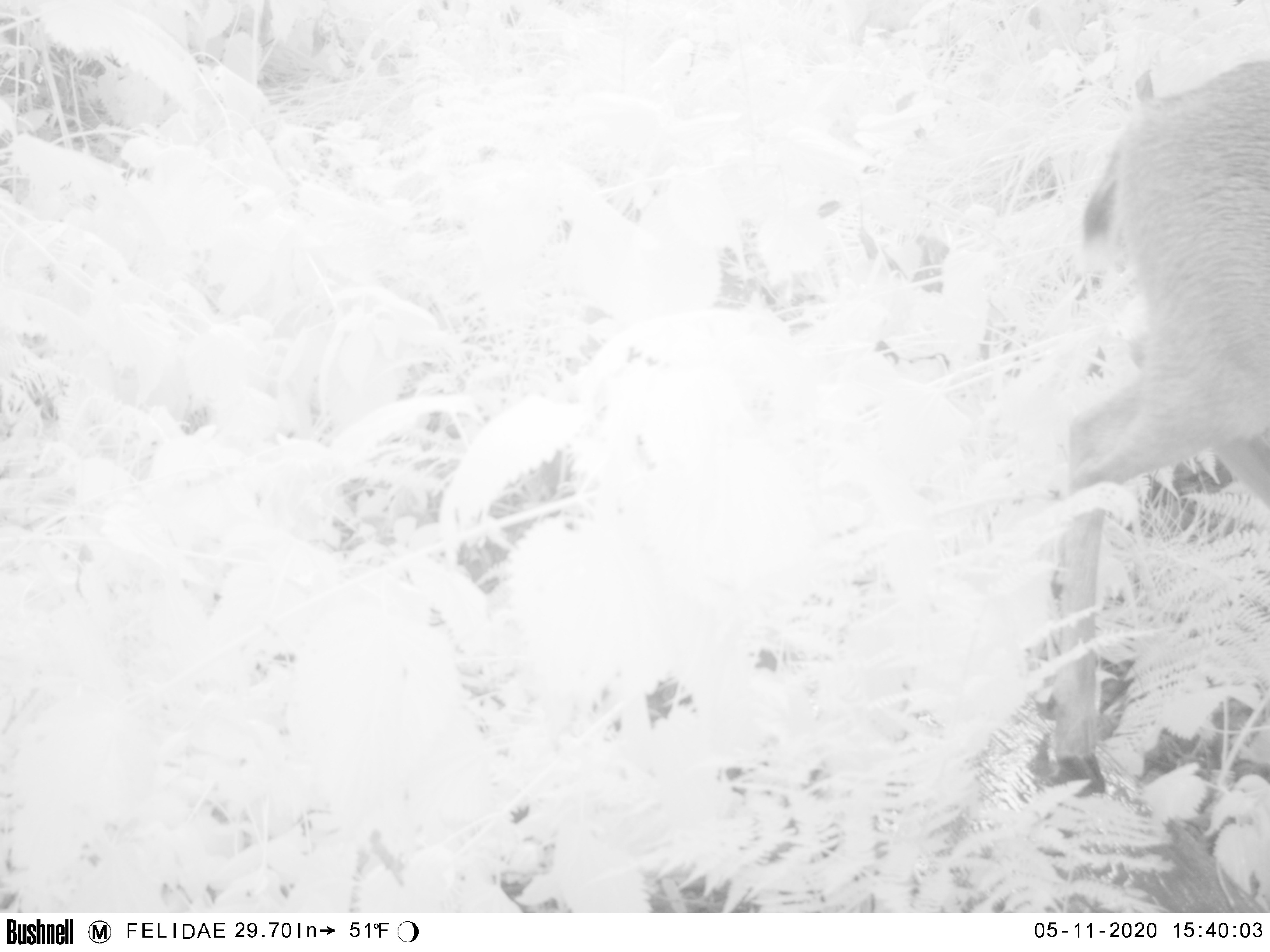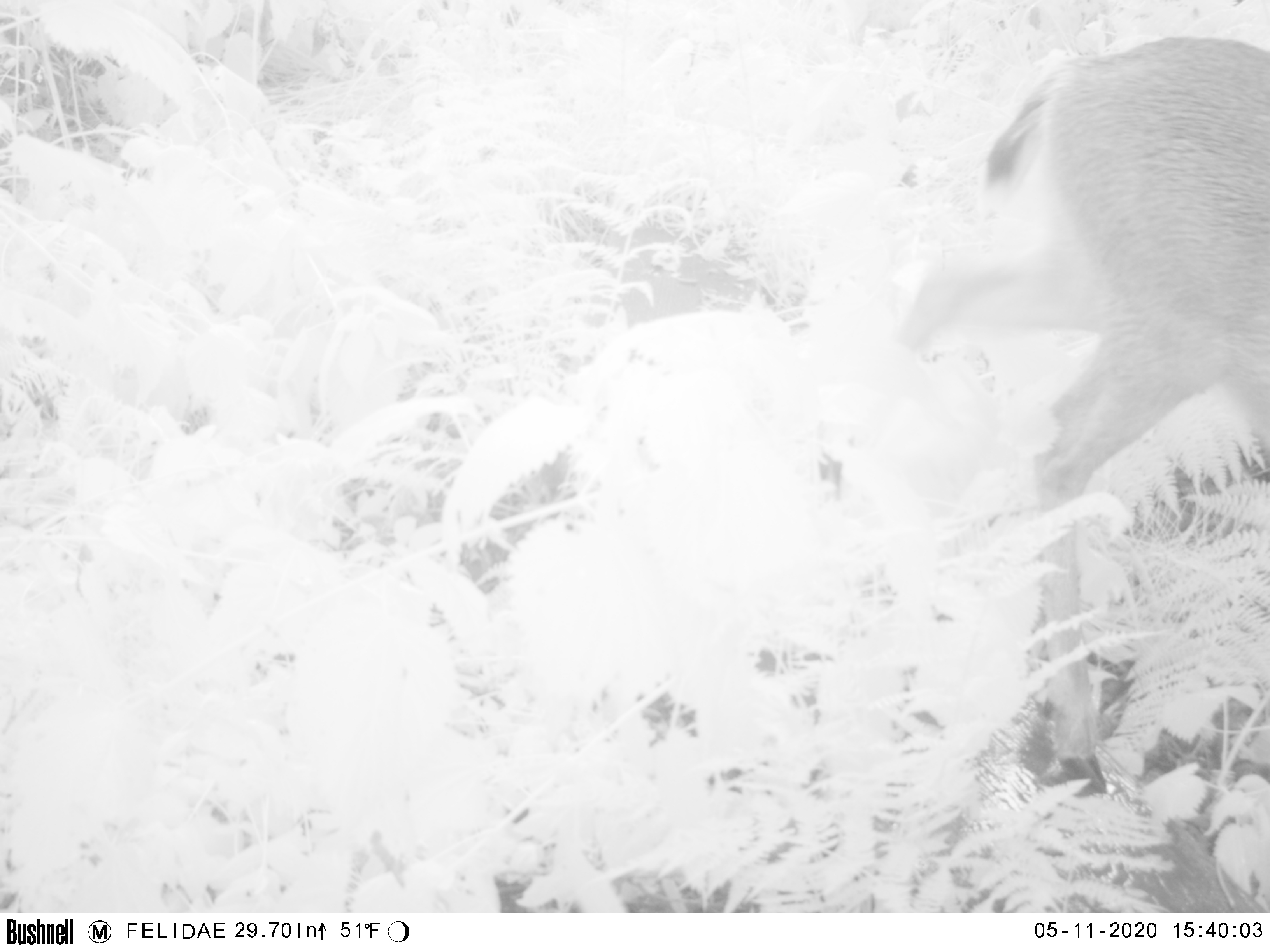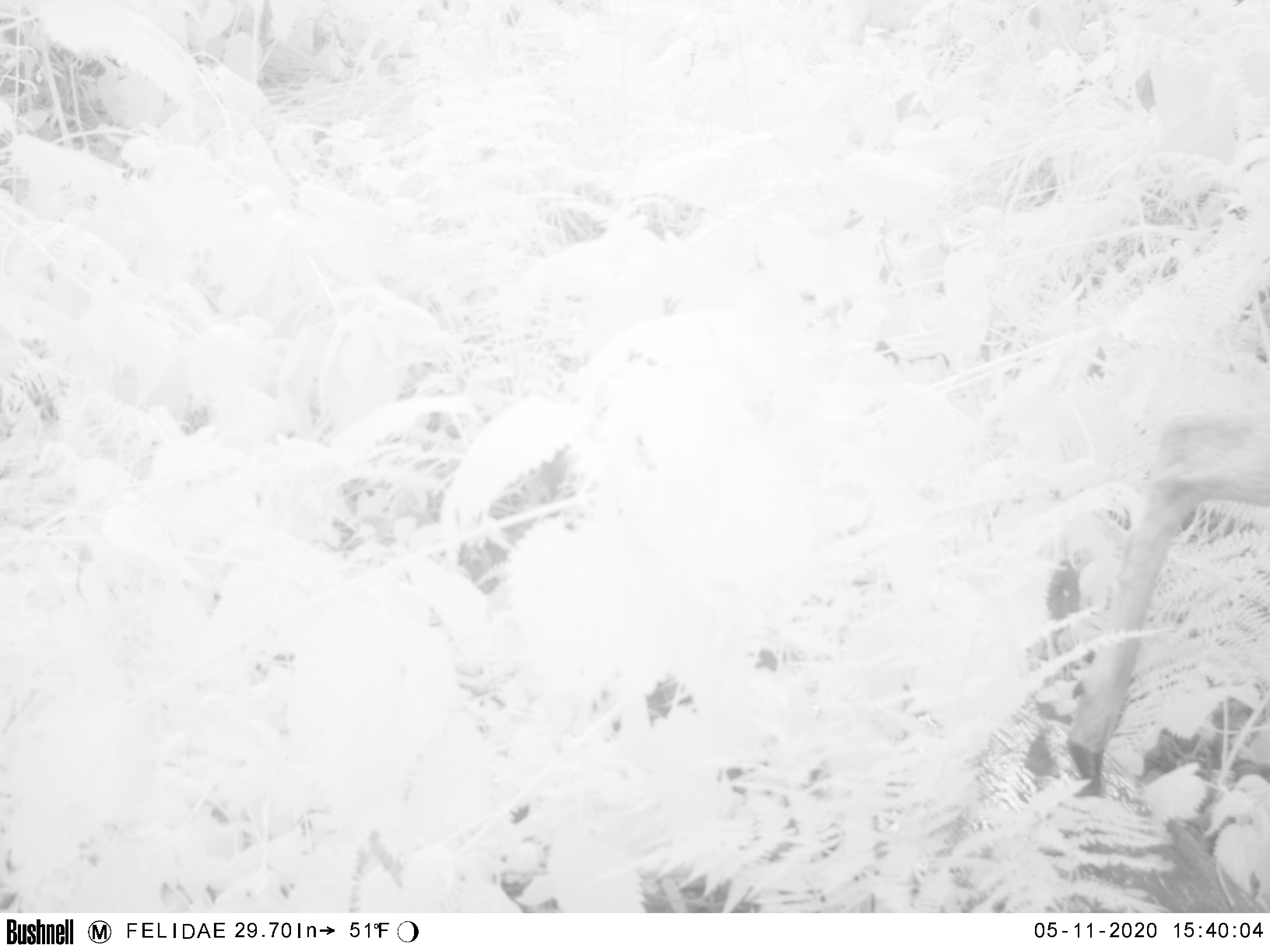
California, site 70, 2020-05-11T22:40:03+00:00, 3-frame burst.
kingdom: Animalia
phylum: Chordata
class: Mammalia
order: Artiodactyla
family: Cervidae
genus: Odocoileus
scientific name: Odocoileus hemionus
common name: mule deer